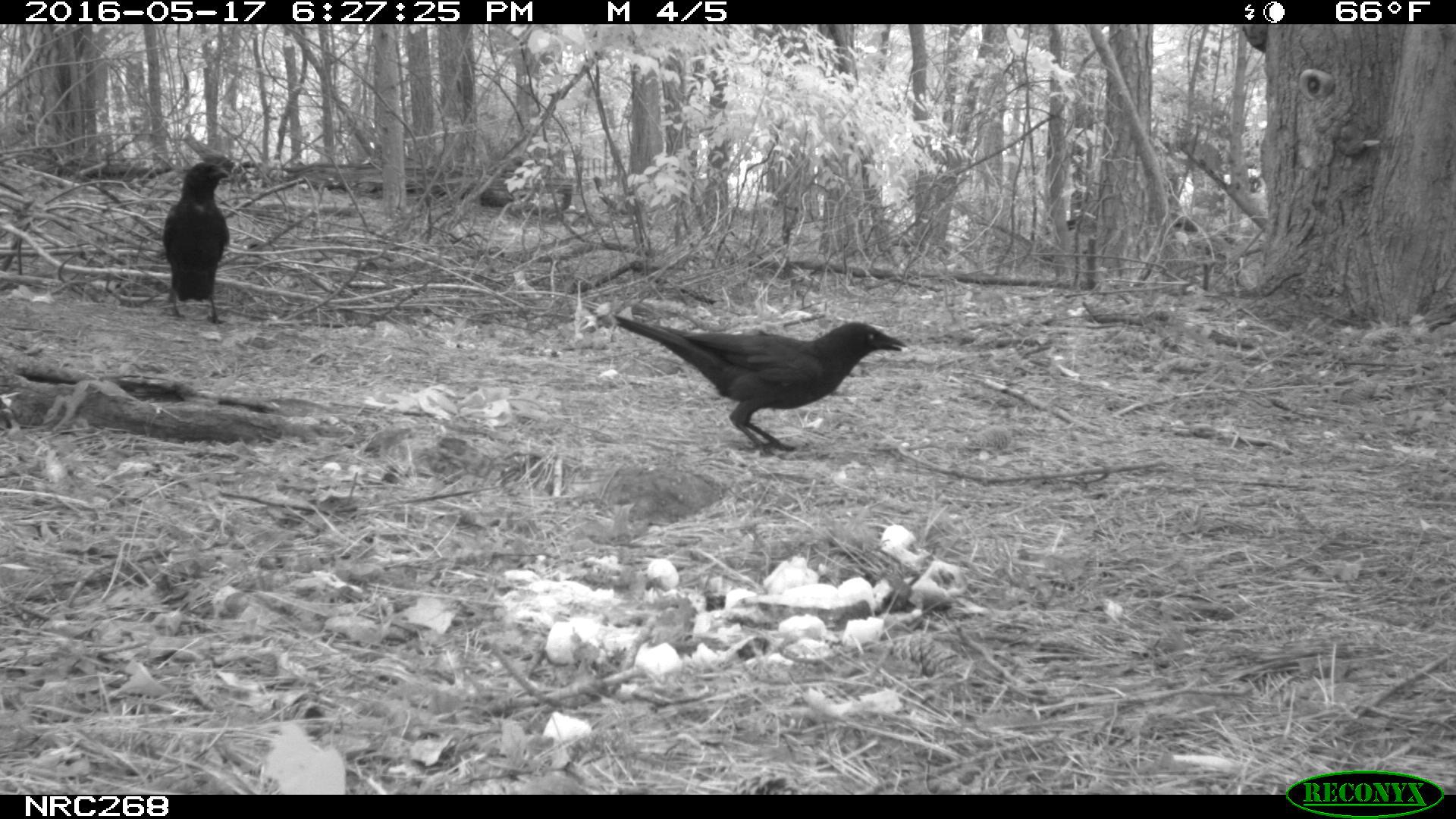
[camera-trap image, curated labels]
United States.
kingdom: Animalia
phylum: Chordata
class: Aves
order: Passeriformes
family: Corvidae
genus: Corvus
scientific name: Corvus brachyrhynchos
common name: american crow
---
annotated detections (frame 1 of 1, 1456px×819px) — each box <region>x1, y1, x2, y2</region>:
American Crow: <region>606, 300, 906, 452</region>; <region>164, 155, 239, 324</region>